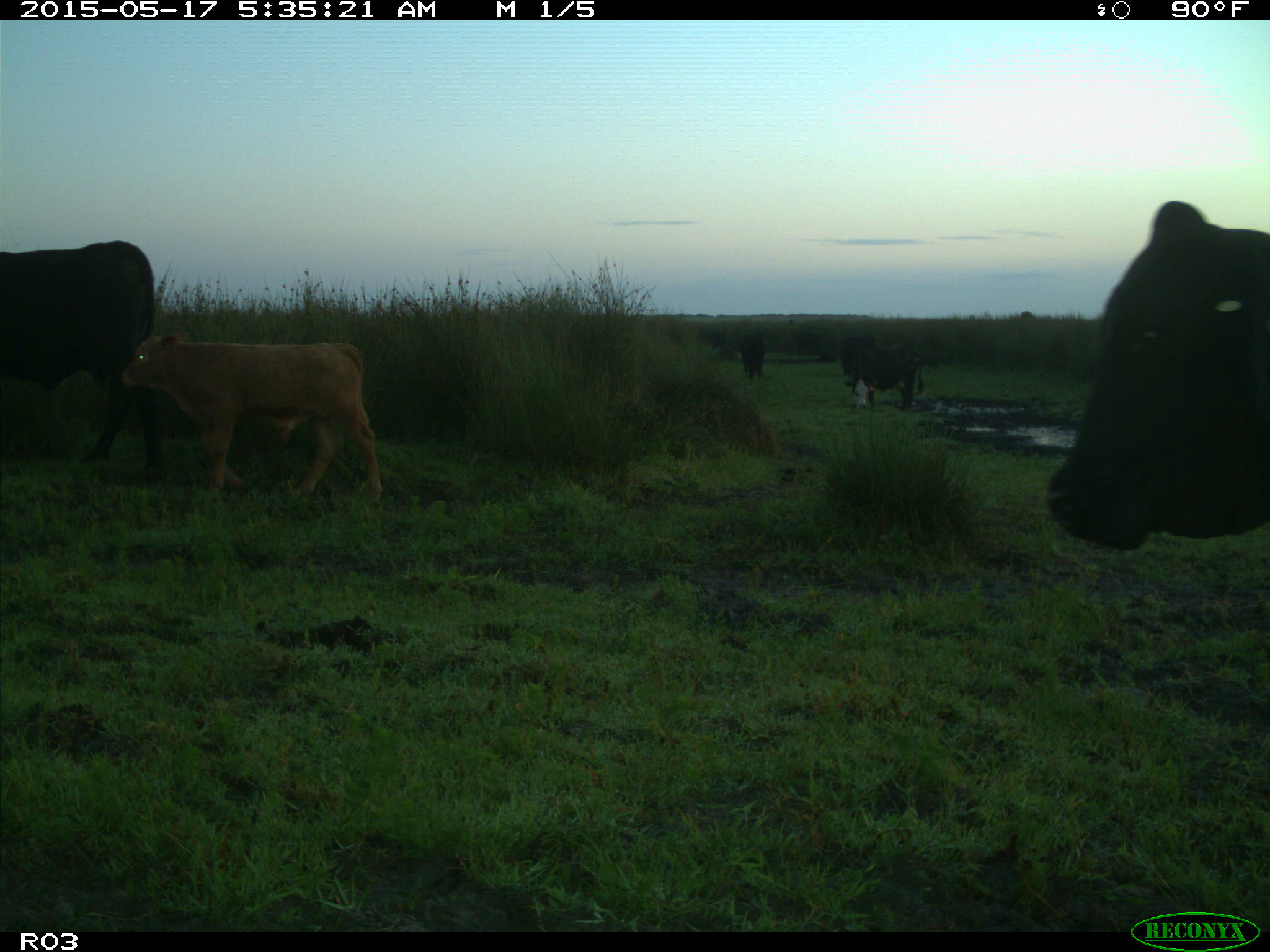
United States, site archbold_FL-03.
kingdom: Animalia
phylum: Chordata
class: Mammalia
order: Artiodactyla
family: Bovidae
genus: Bos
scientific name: Bos taurus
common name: domestic cow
Bos taurus (domestic cow).